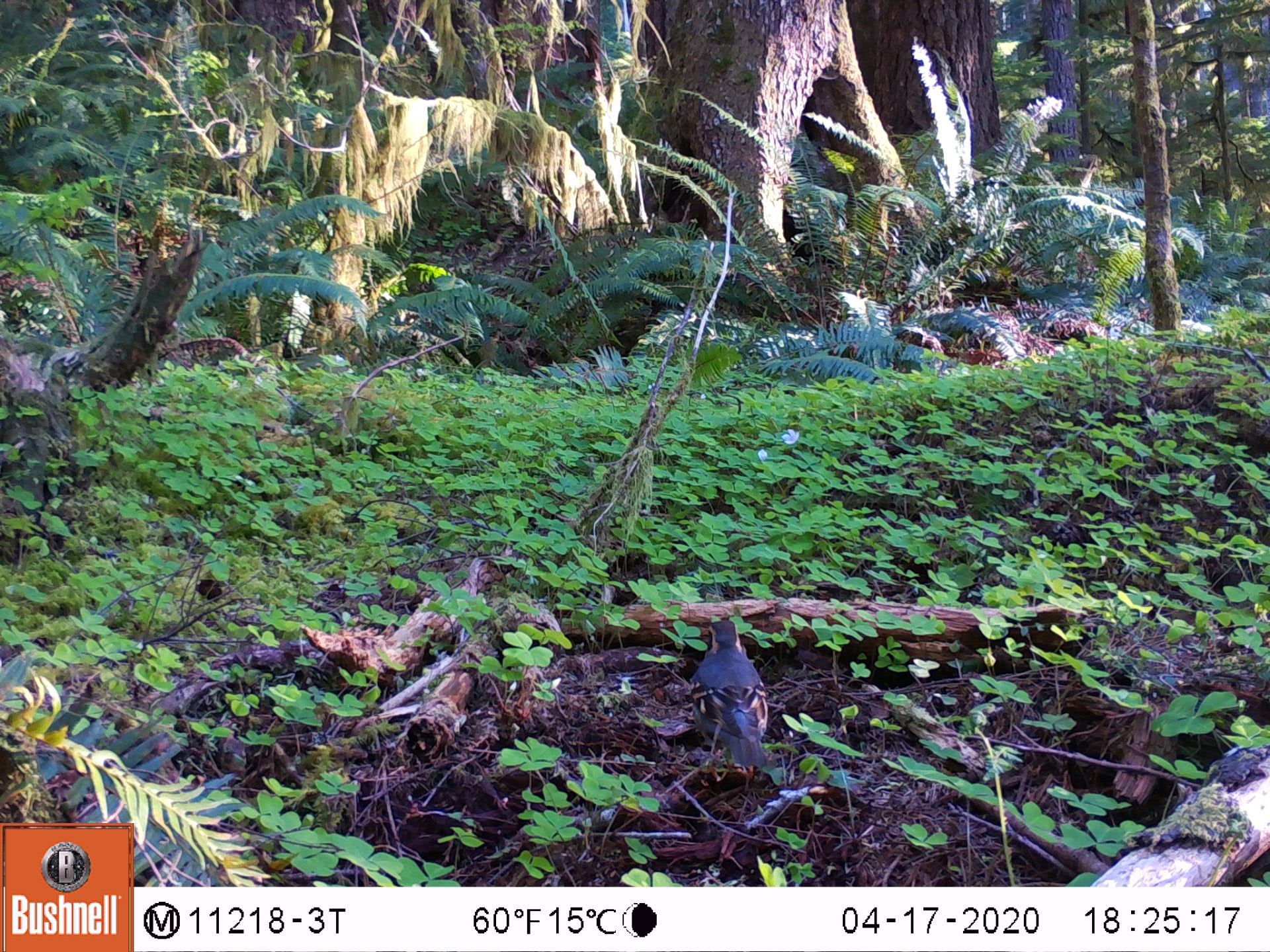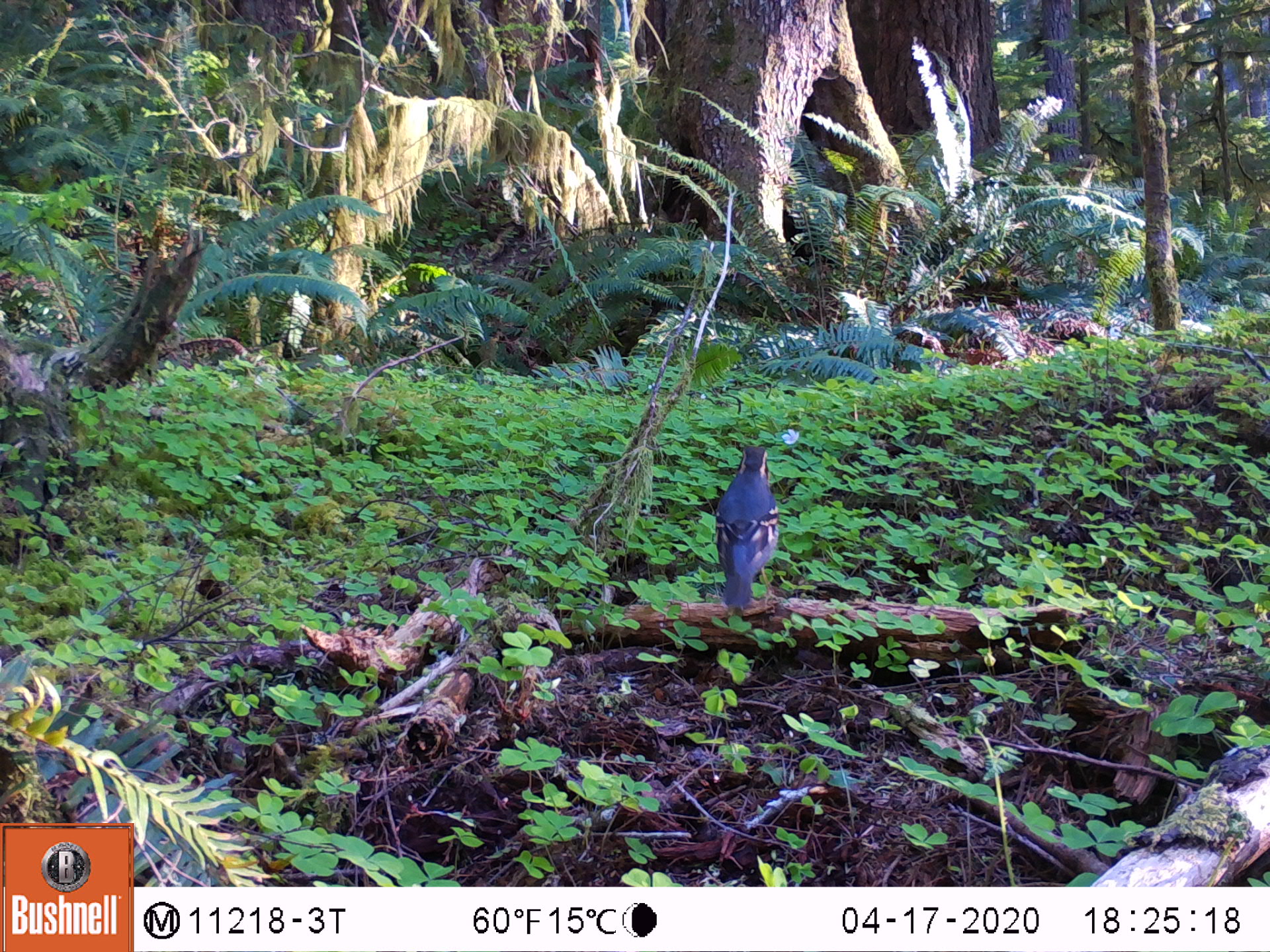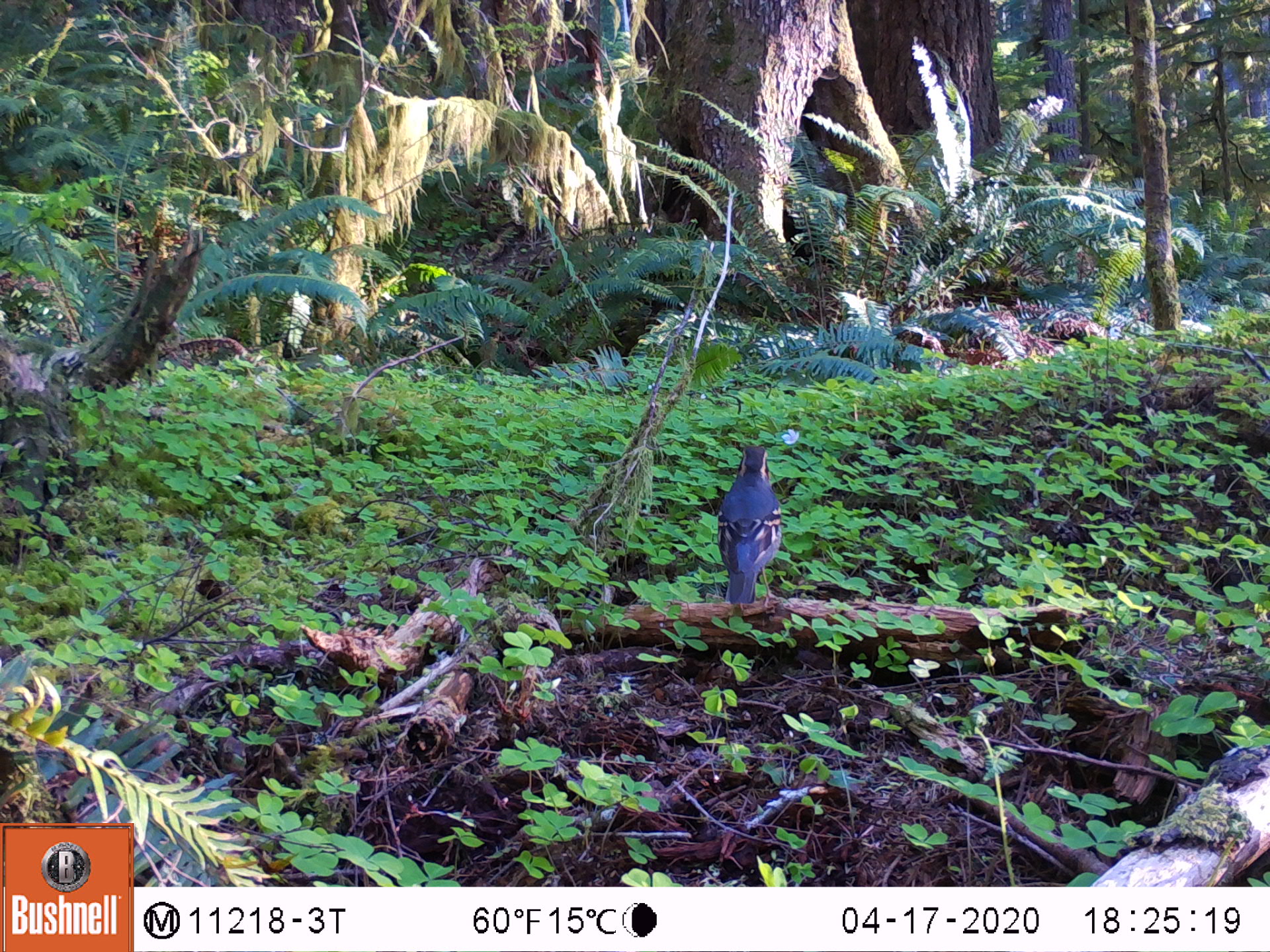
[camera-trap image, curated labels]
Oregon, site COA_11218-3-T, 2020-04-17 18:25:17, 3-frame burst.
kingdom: Animalia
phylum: Chordata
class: Aves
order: Passeriformes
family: Turdidae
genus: Ixoreus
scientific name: Ixoreus naevius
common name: varied thrush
Varied thrush (Ixoreus naevius).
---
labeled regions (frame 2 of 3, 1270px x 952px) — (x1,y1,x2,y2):
varied thrush: (705,443,785,616)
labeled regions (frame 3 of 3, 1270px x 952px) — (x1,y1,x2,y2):
varied thrush: (714,431,786,605)